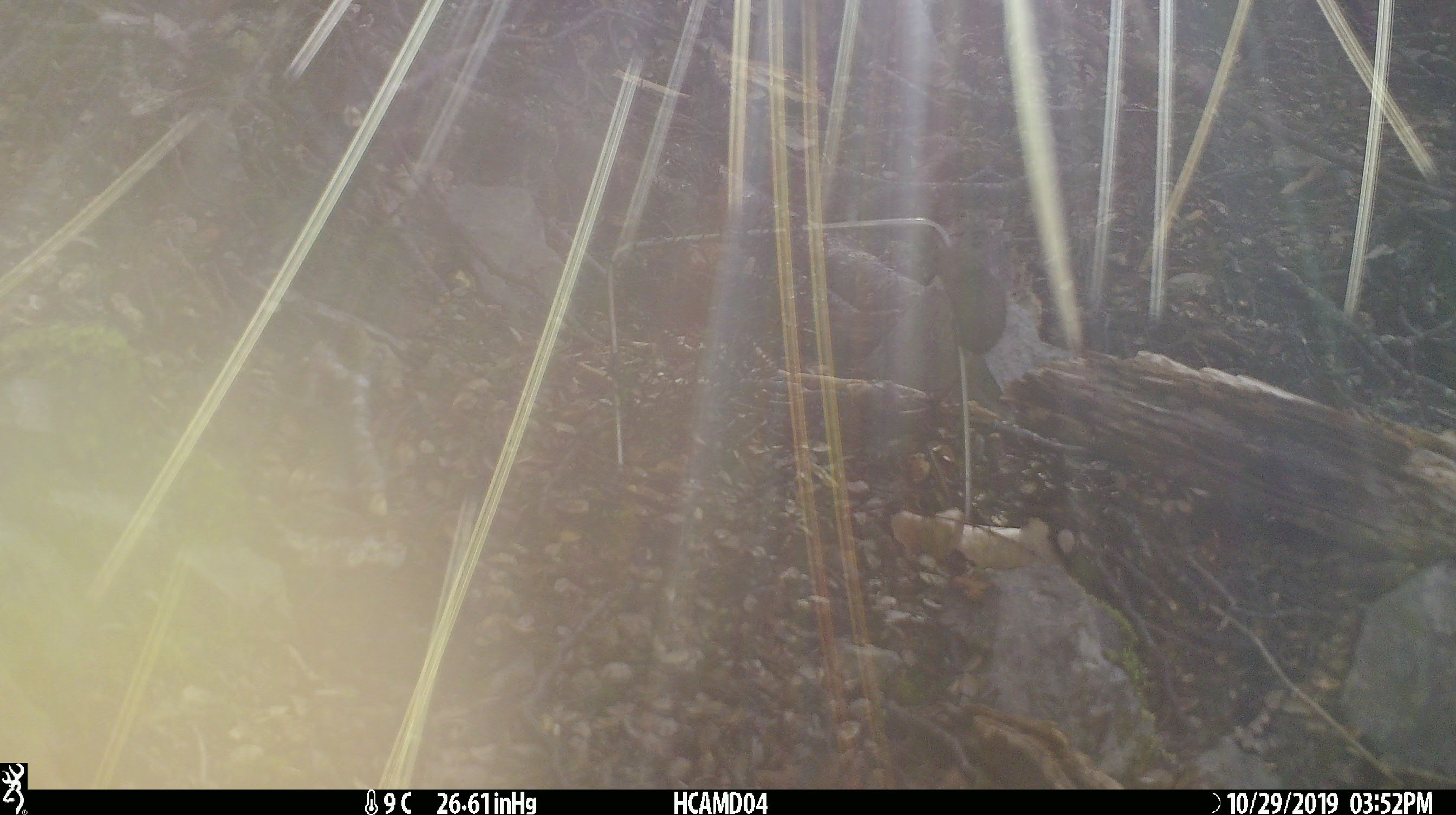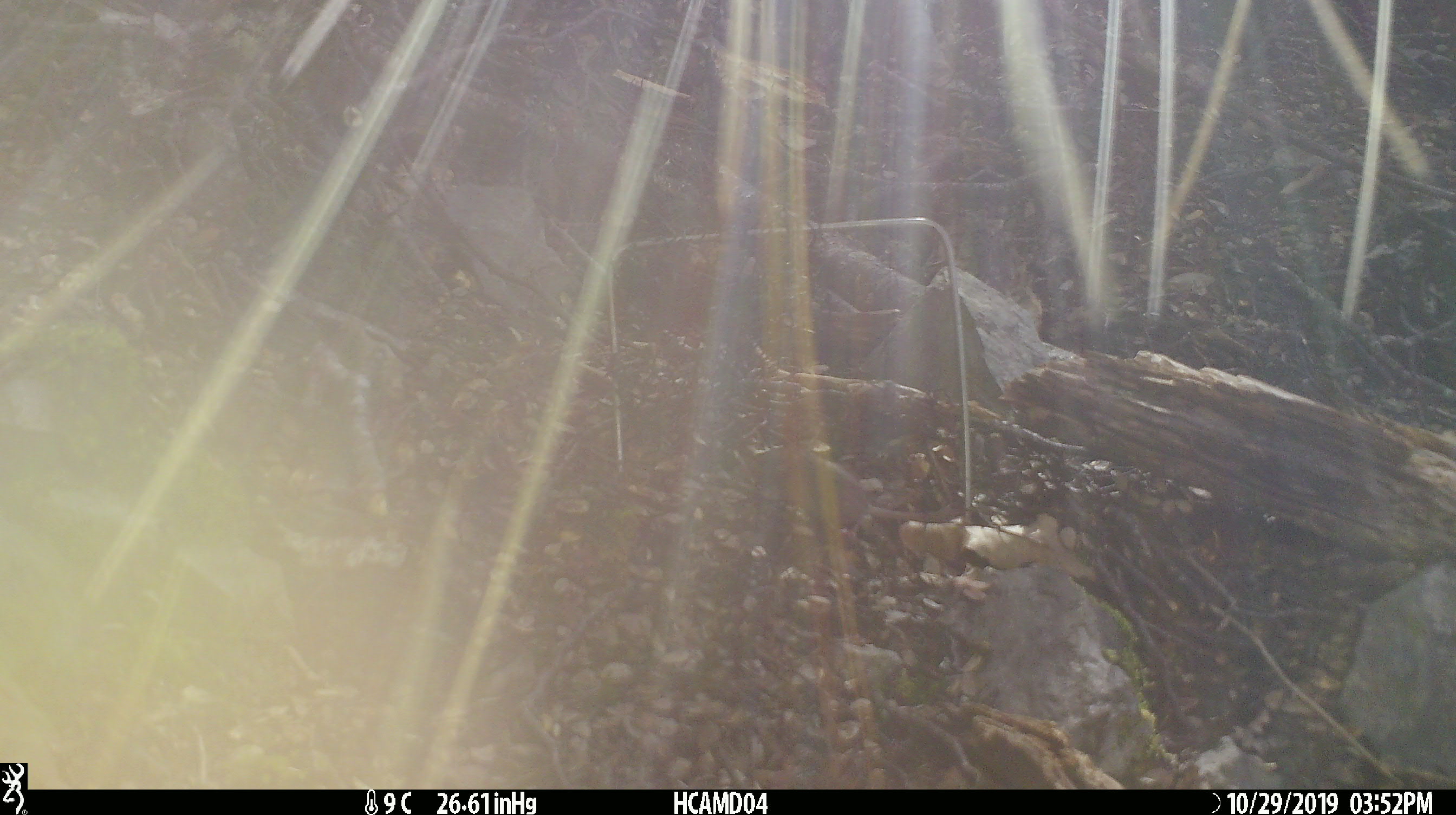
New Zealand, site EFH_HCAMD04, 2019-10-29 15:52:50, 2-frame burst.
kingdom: Animalia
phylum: Chordata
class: Mammalia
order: Rodentia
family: Muridae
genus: Mus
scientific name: Mus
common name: mouse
Mouse (Mus).